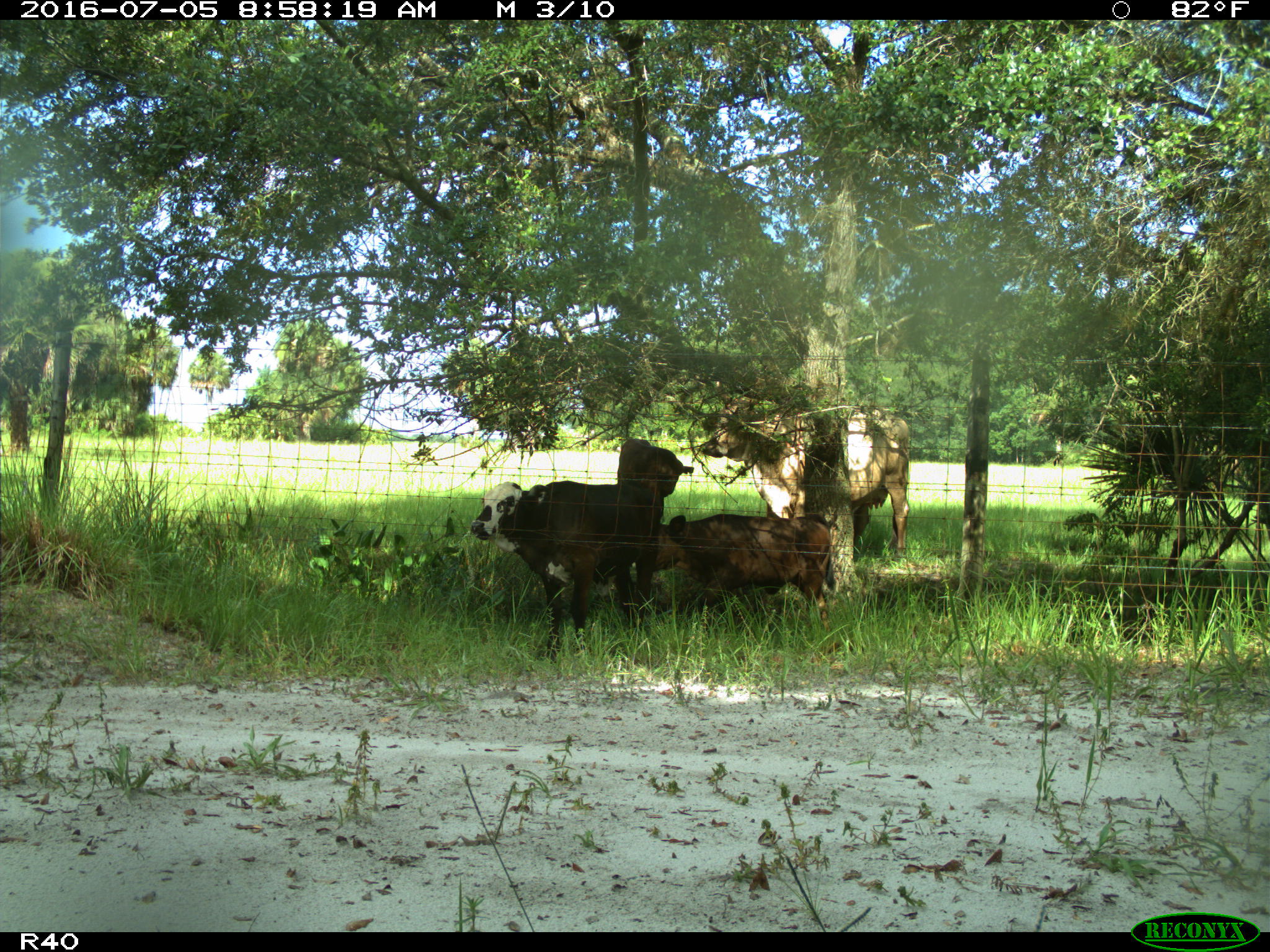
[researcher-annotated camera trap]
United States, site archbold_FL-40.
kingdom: Animalia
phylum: Chordata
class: Mammalia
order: Artiodactyla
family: Bovidae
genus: Bos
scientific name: Bos taurus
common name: domestic cow